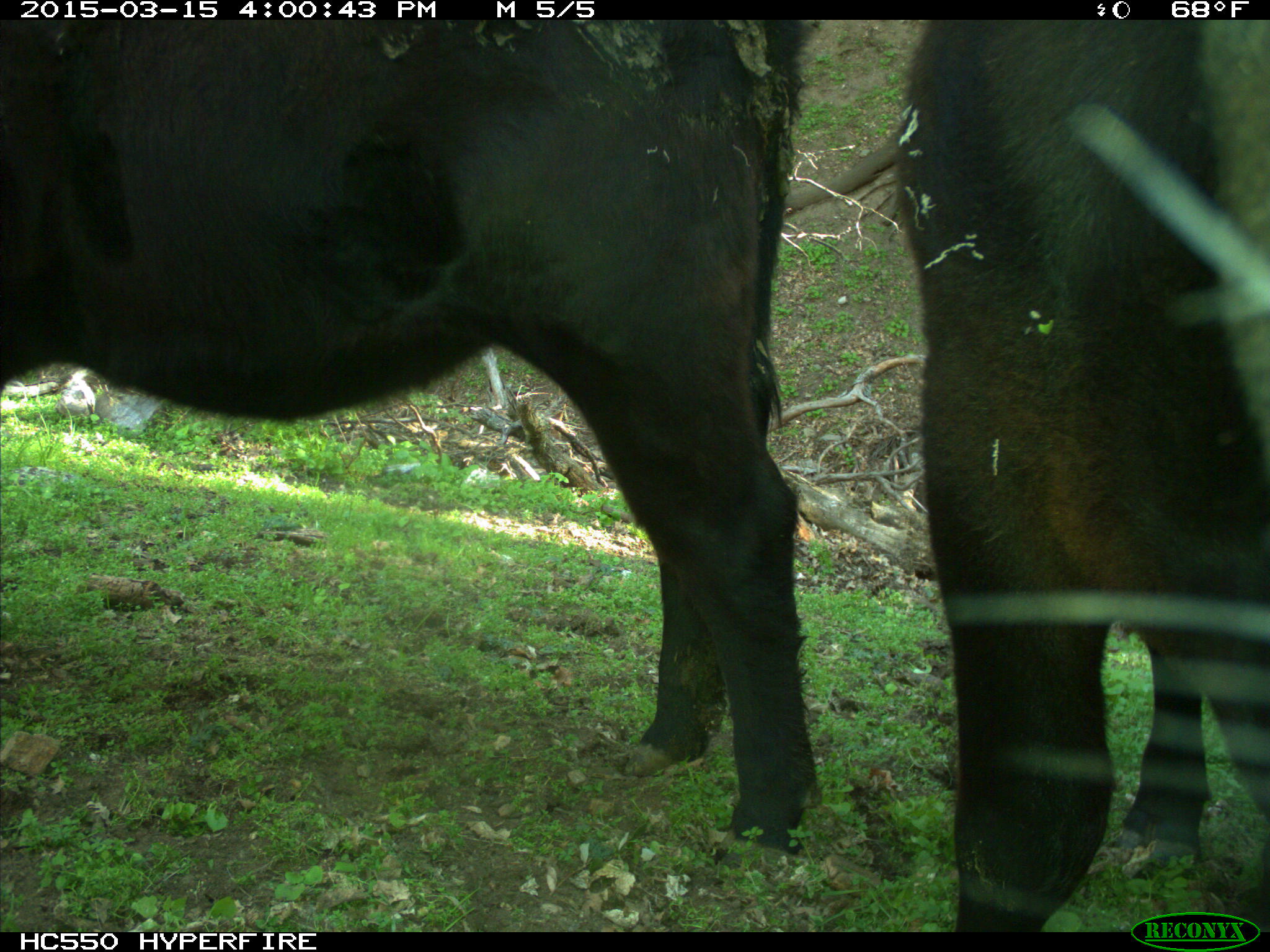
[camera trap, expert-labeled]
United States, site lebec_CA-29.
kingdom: Animalia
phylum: Chordata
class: Mammalia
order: Artiodactyla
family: Bovidae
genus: Bos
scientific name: Bos taurus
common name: domestic cow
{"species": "Bos taurus (domestic cow)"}